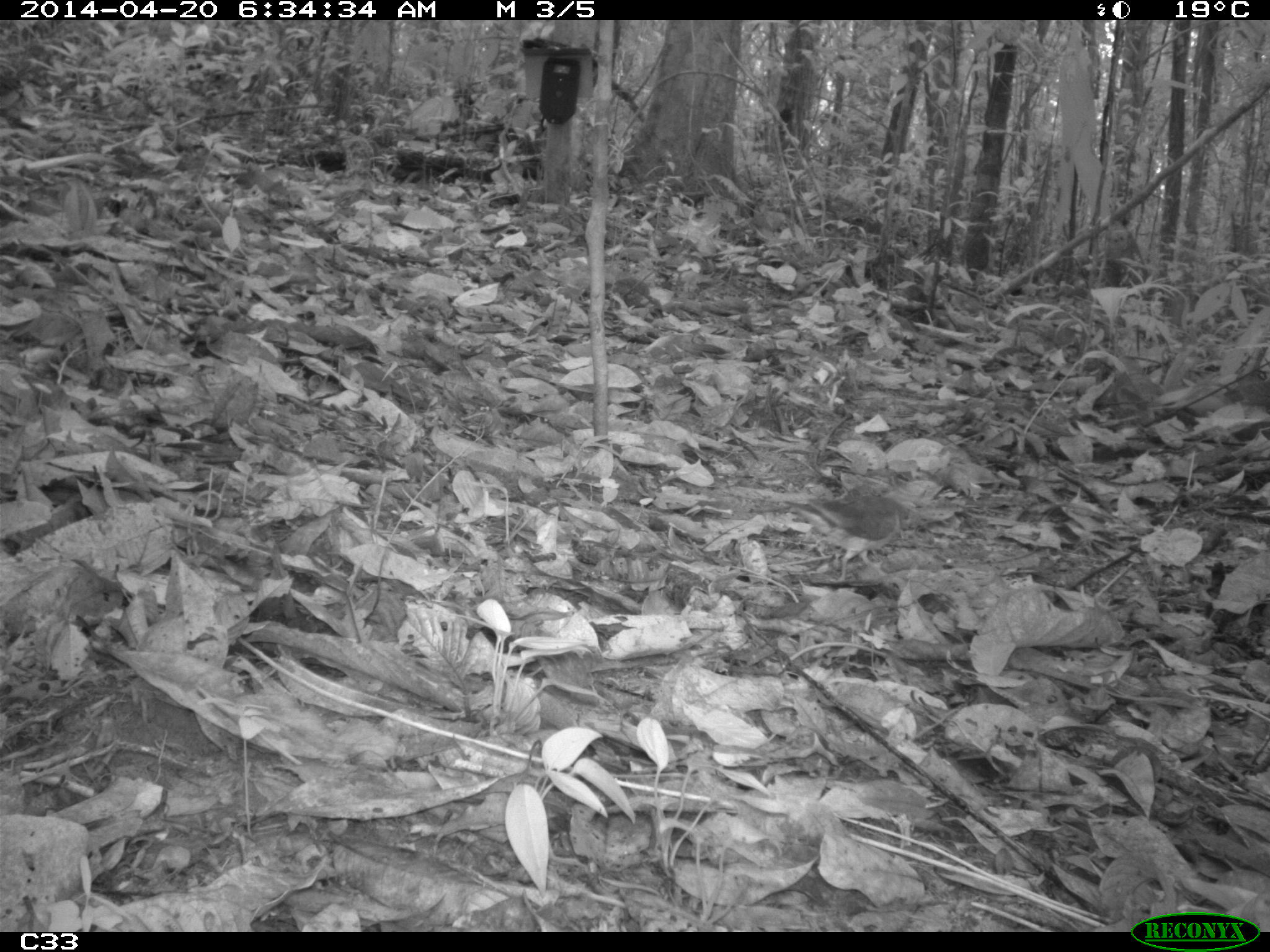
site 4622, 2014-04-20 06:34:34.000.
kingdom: Animalia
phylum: Chordata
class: Aves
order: Columbiformes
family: Columbidae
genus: Leptotila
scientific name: Leptotila rufaxilla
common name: gray-fronted dove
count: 1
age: adult